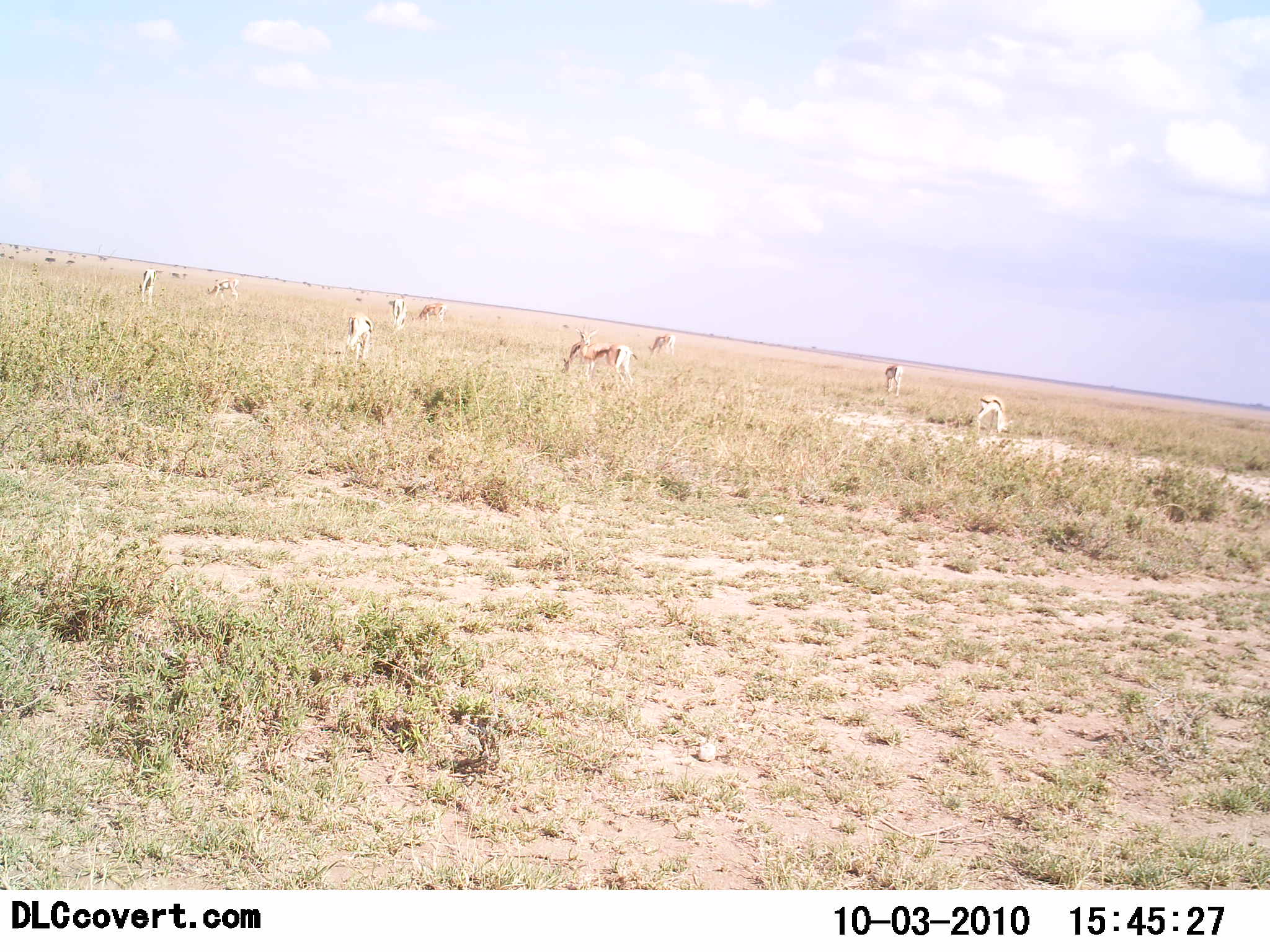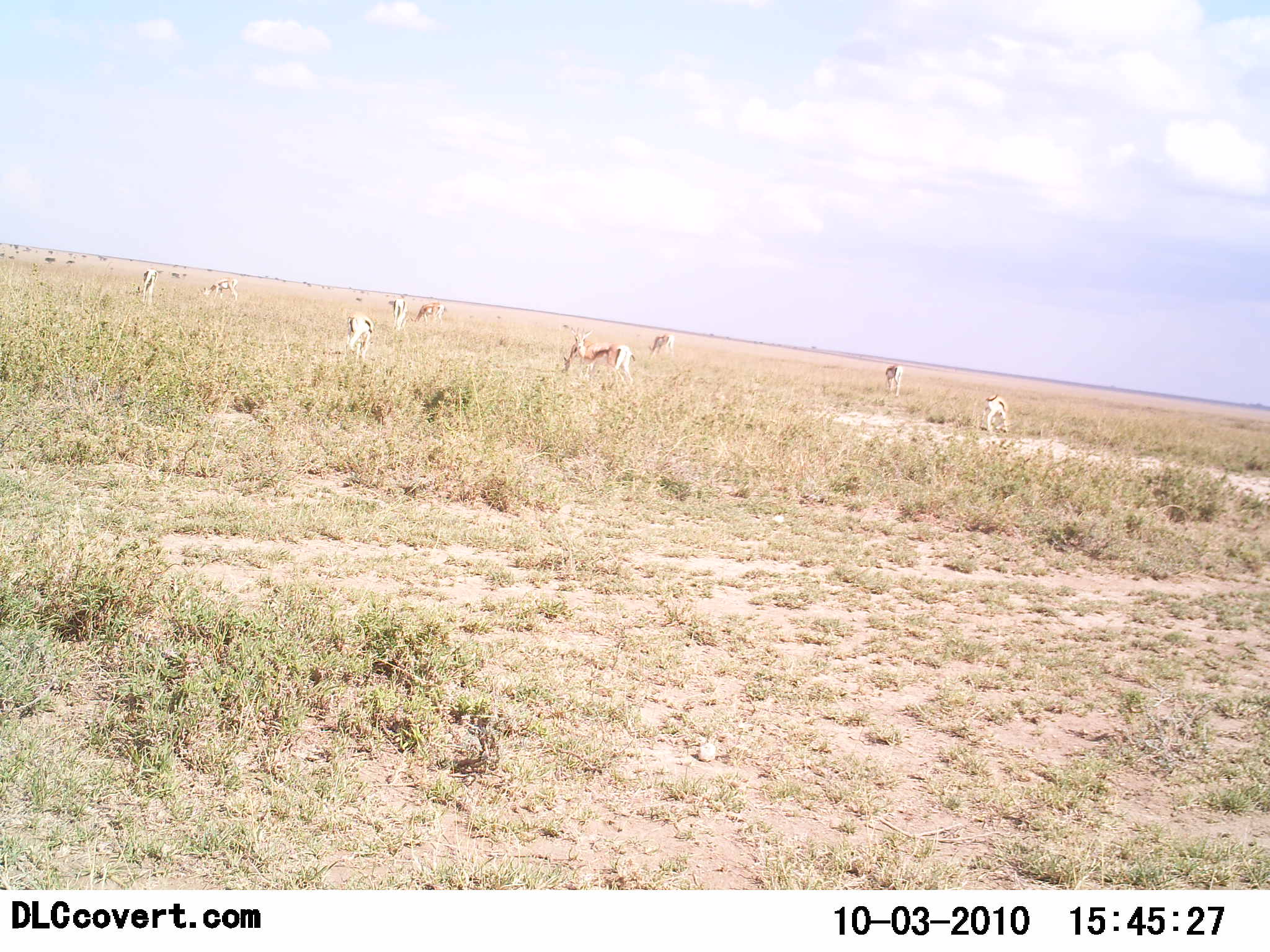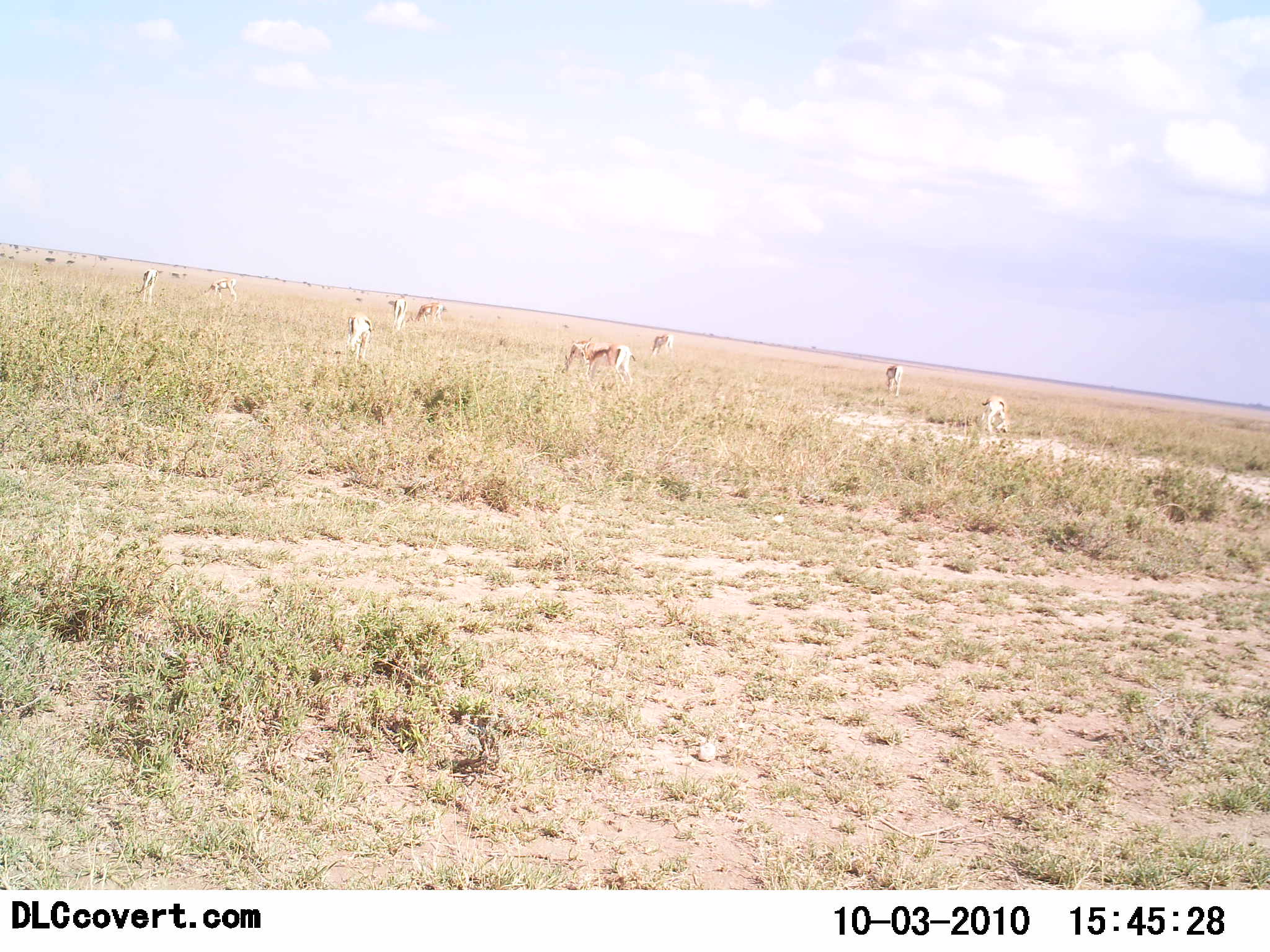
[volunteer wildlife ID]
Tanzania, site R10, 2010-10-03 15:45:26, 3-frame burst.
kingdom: Animalia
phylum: Chordata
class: Mammalia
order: Artiodactyla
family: Bovidae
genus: Eudorcas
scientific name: Eudorcas thomsonii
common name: thomson's gazelle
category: gazellethomsons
Gazellethomsons (thomson's gazelle) (Eudorcas thomsonii), count 11-50. Behavior (volunteer vote fractions): standing 50%, resting 0%, moving 8%, interacting 8%. Young present (vote fraction): 8%. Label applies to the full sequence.